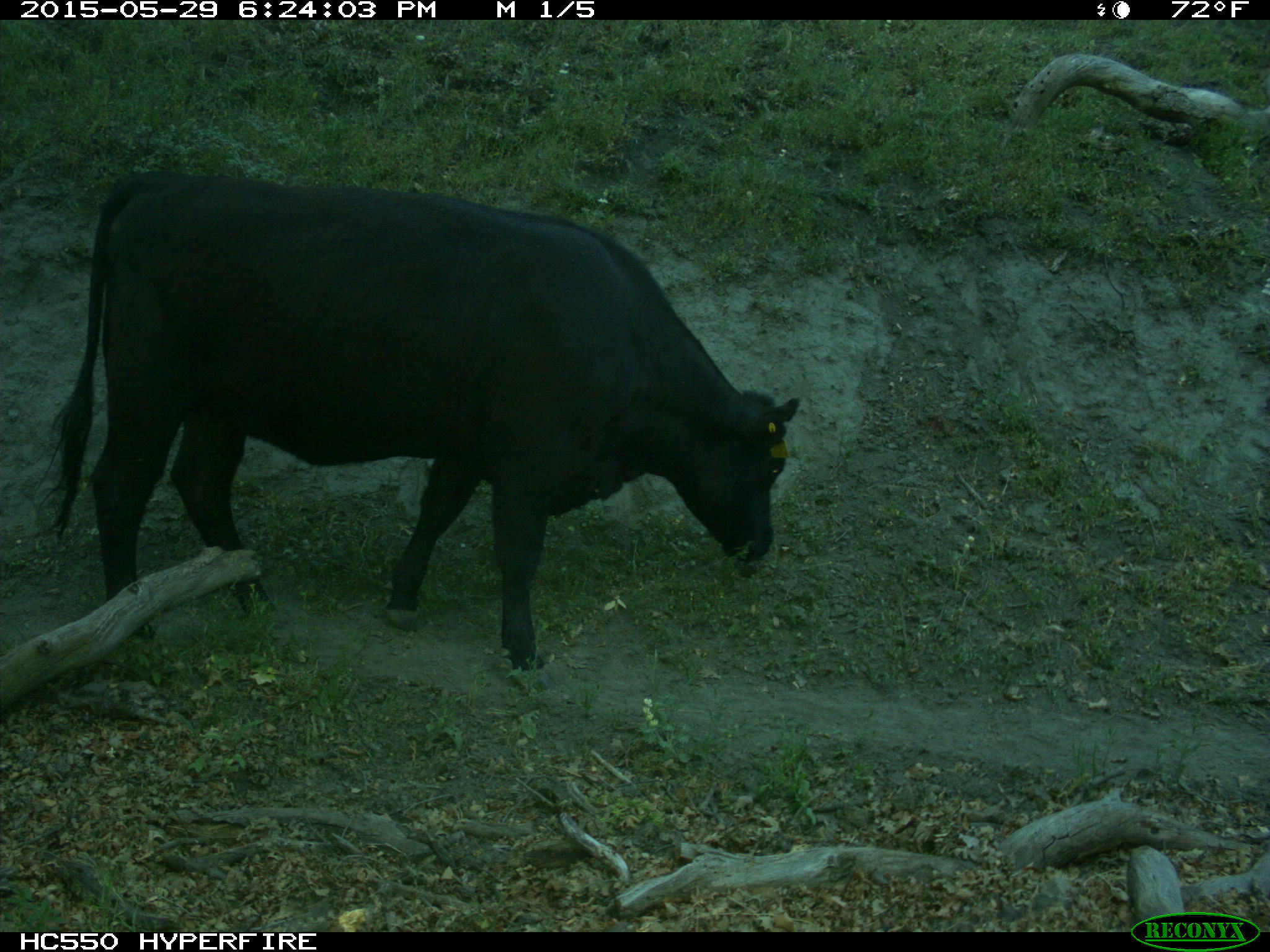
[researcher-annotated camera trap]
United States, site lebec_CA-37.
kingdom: Animalia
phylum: Chordata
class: Mammalia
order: Artiodactyla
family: Bovidae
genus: Bos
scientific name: Bos taurus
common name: domestic cow